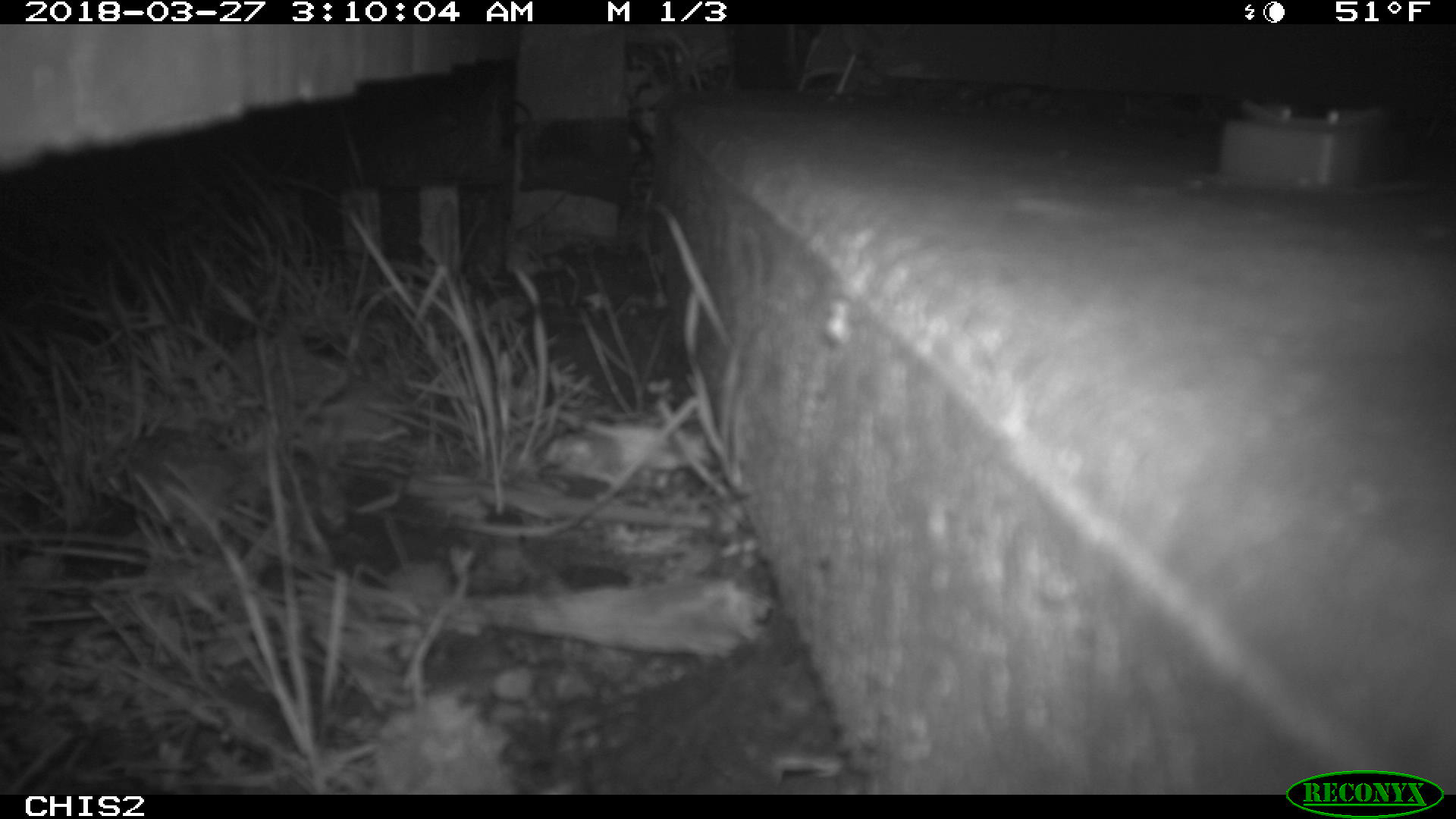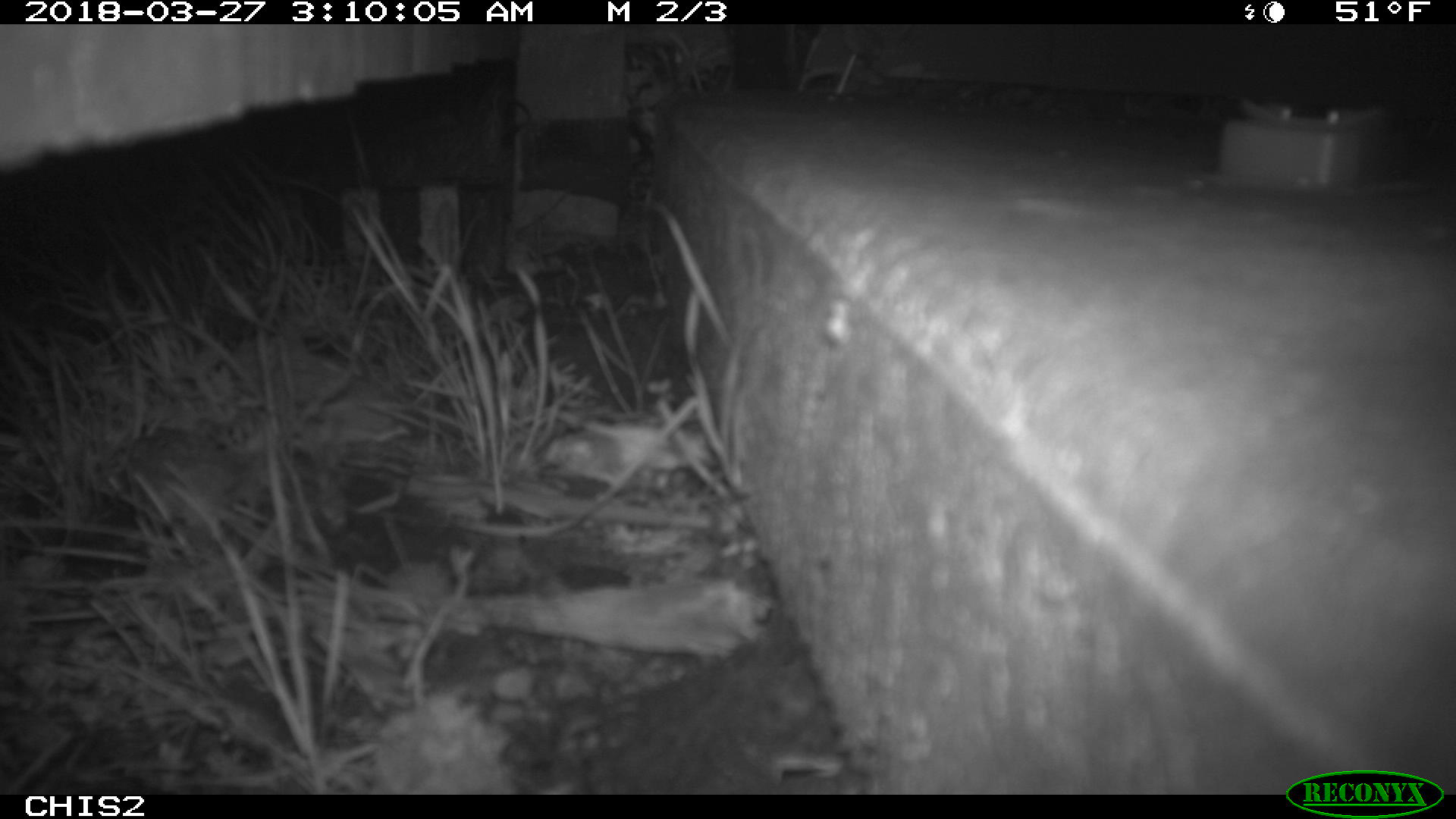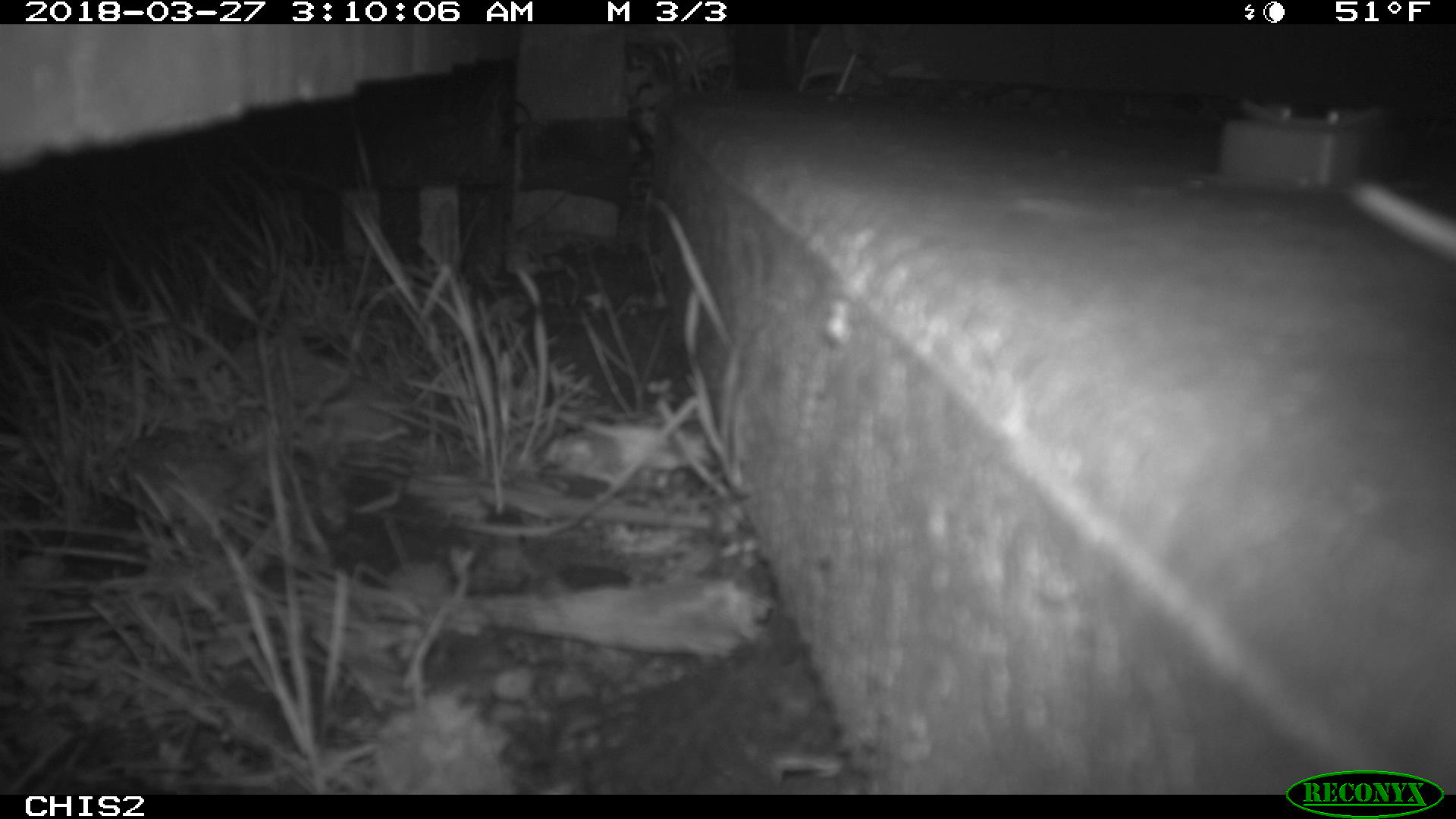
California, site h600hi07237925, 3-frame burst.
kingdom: Animalia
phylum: Chordata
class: Mammalia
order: Rodentia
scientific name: Rodentia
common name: rodent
Rodent (Rodentia).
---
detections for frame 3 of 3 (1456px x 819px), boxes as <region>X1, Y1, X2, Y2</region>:
rodent: <region>1345, 170, 1455, 265</region>